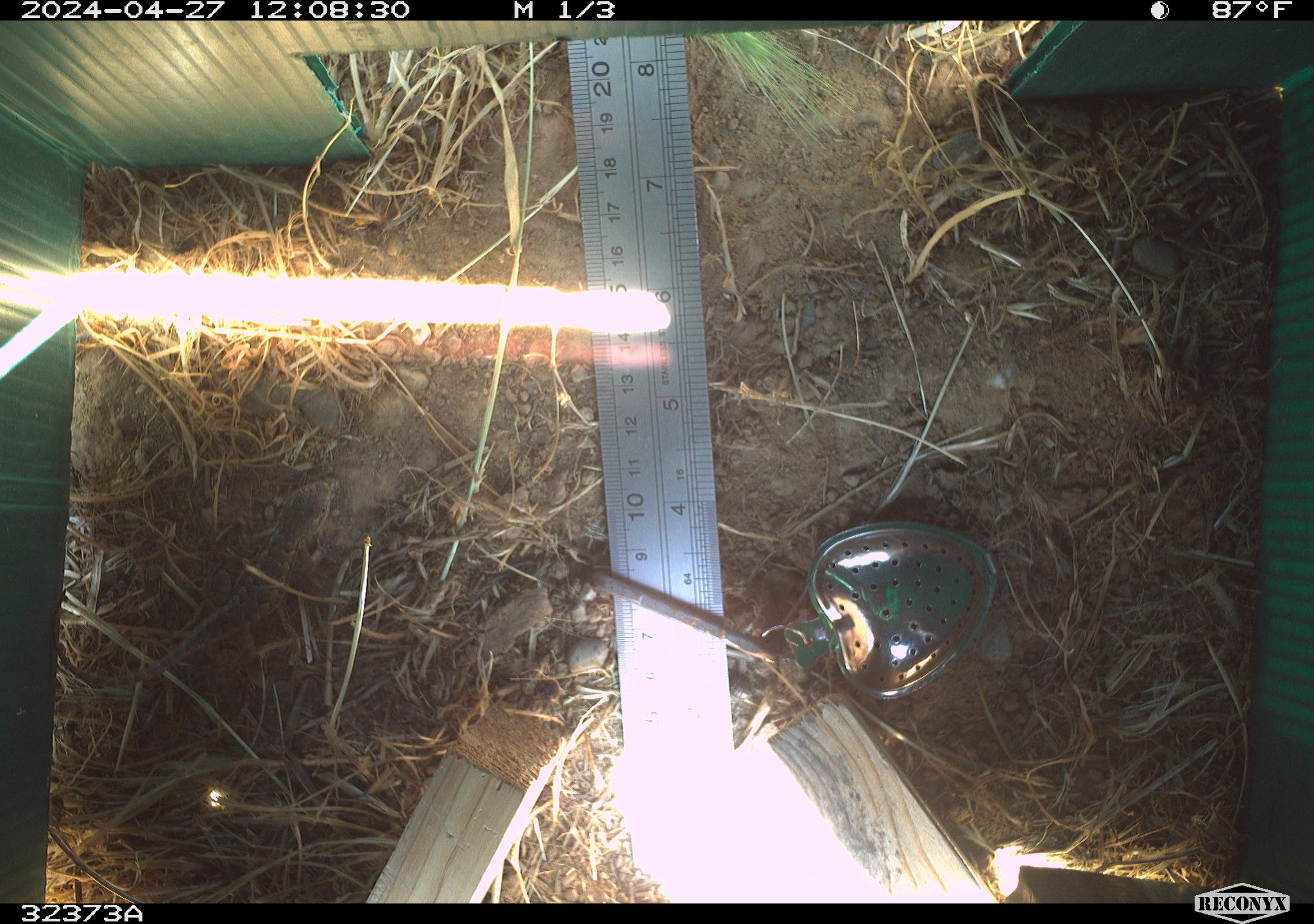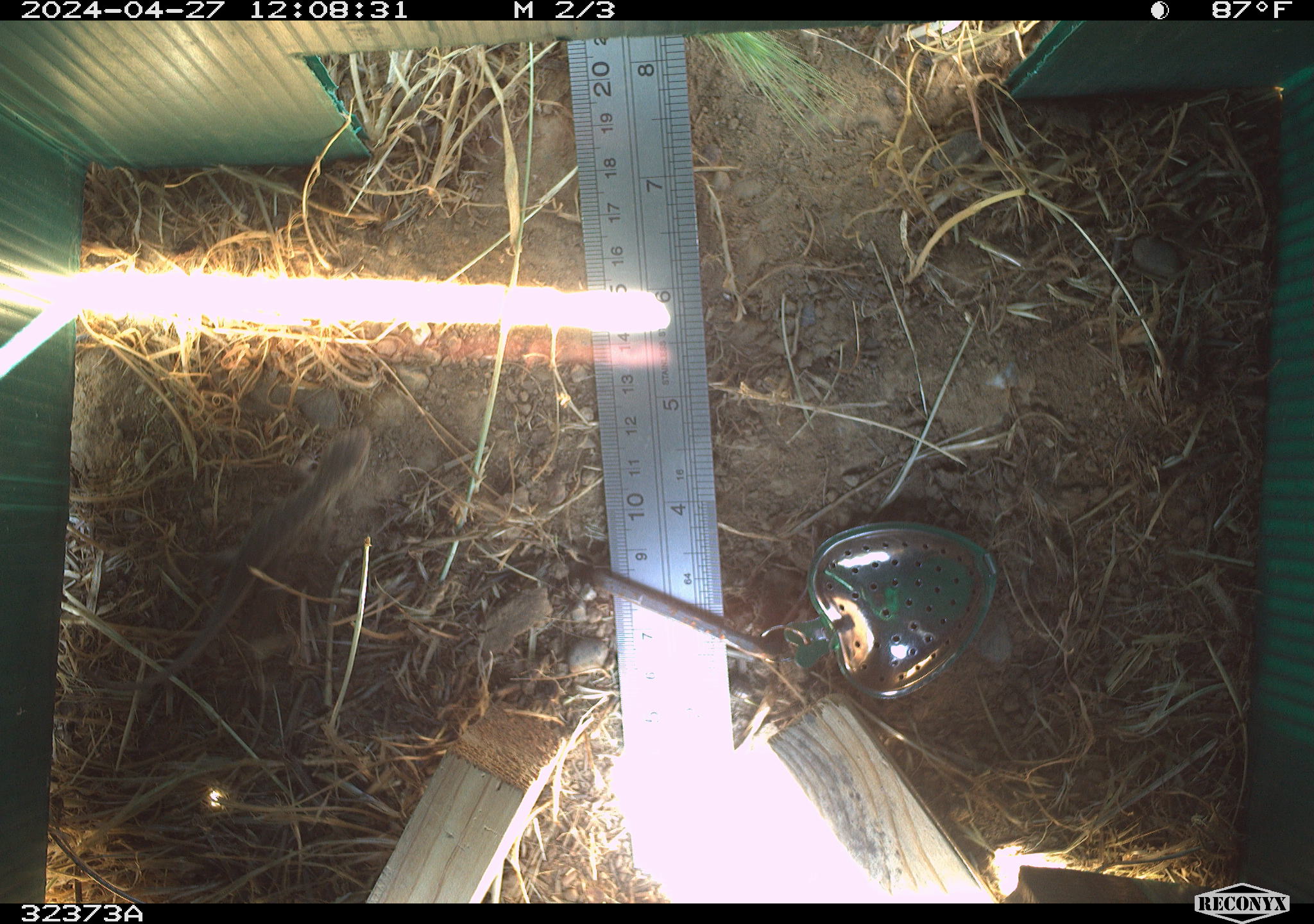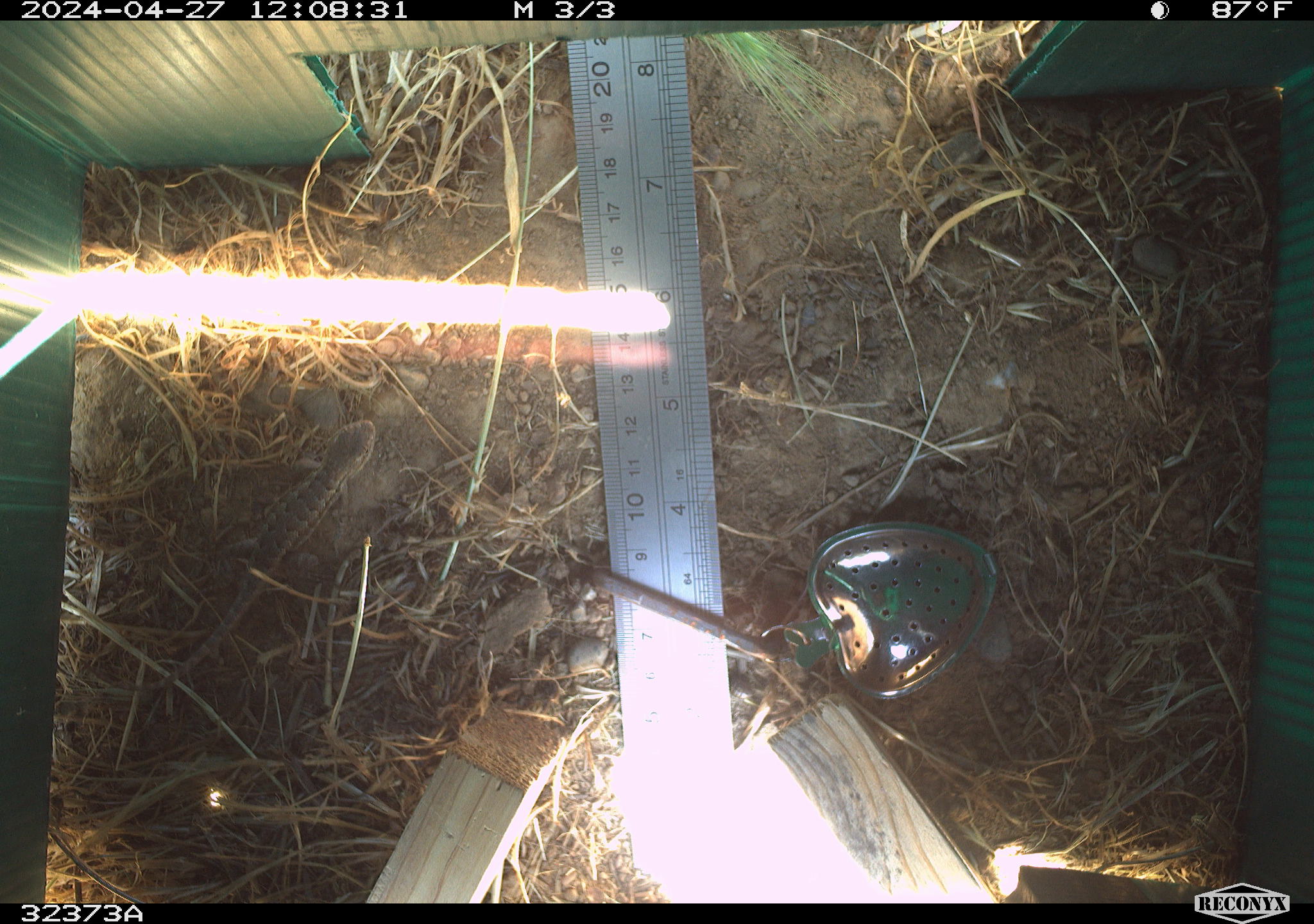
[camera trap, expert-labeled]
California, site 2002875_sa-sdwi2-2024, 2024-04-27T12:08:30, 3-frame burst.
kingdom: Animalia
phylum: Chordata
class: Reptilia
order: Squamata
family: Phrynosomatidae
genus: Sceloporus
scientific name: Sceloporus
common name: spiny lizards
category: sceloporus species